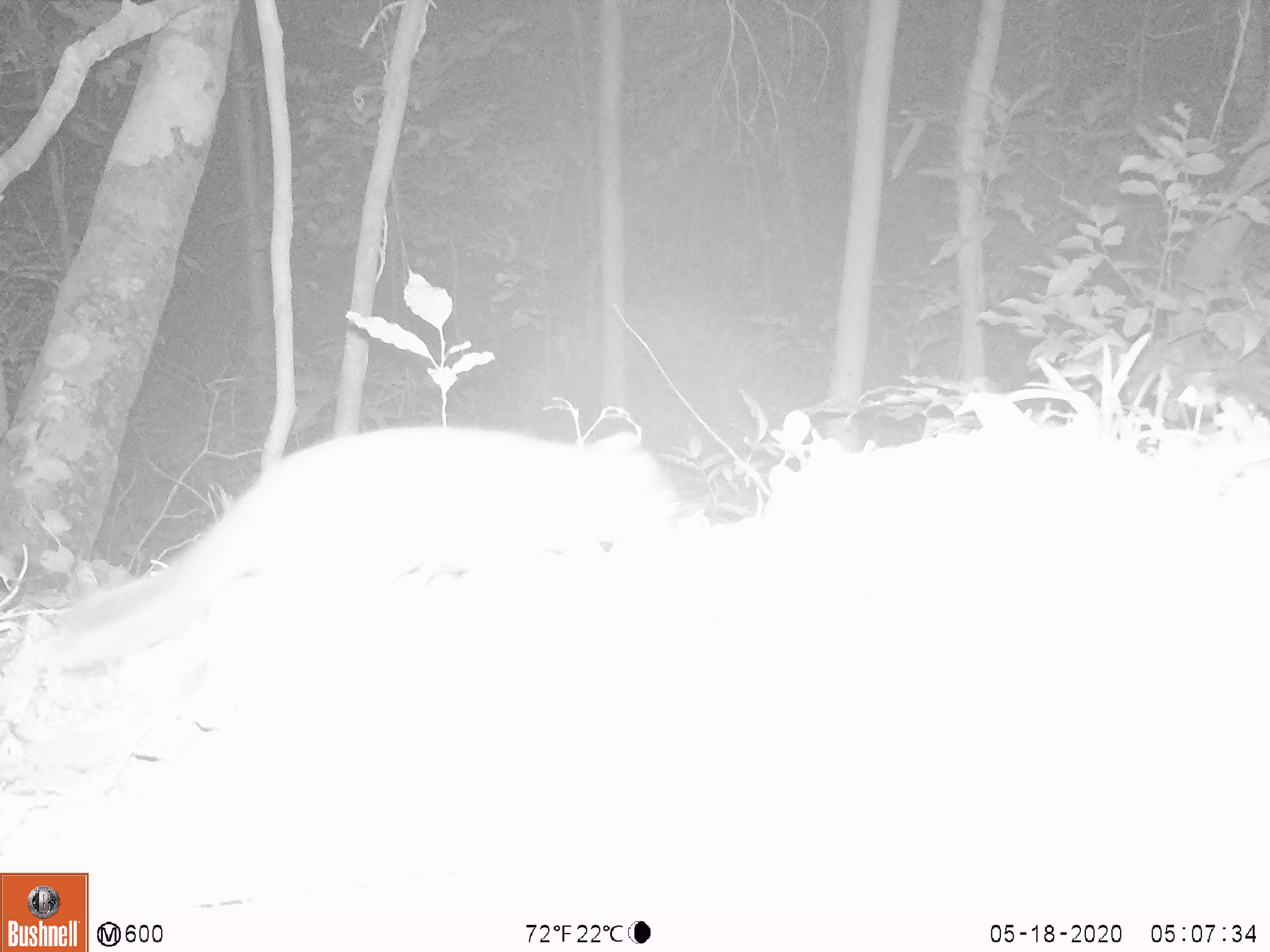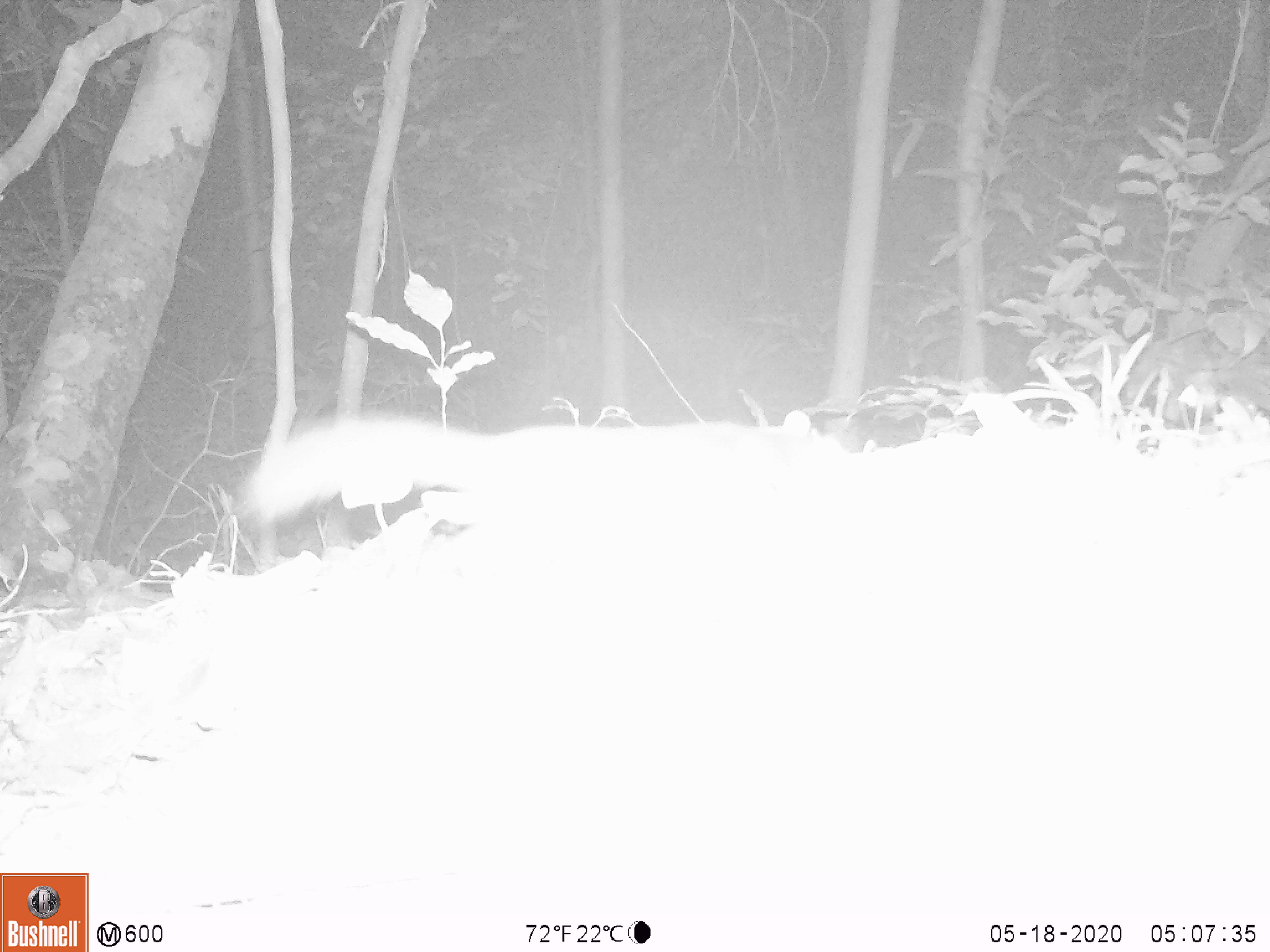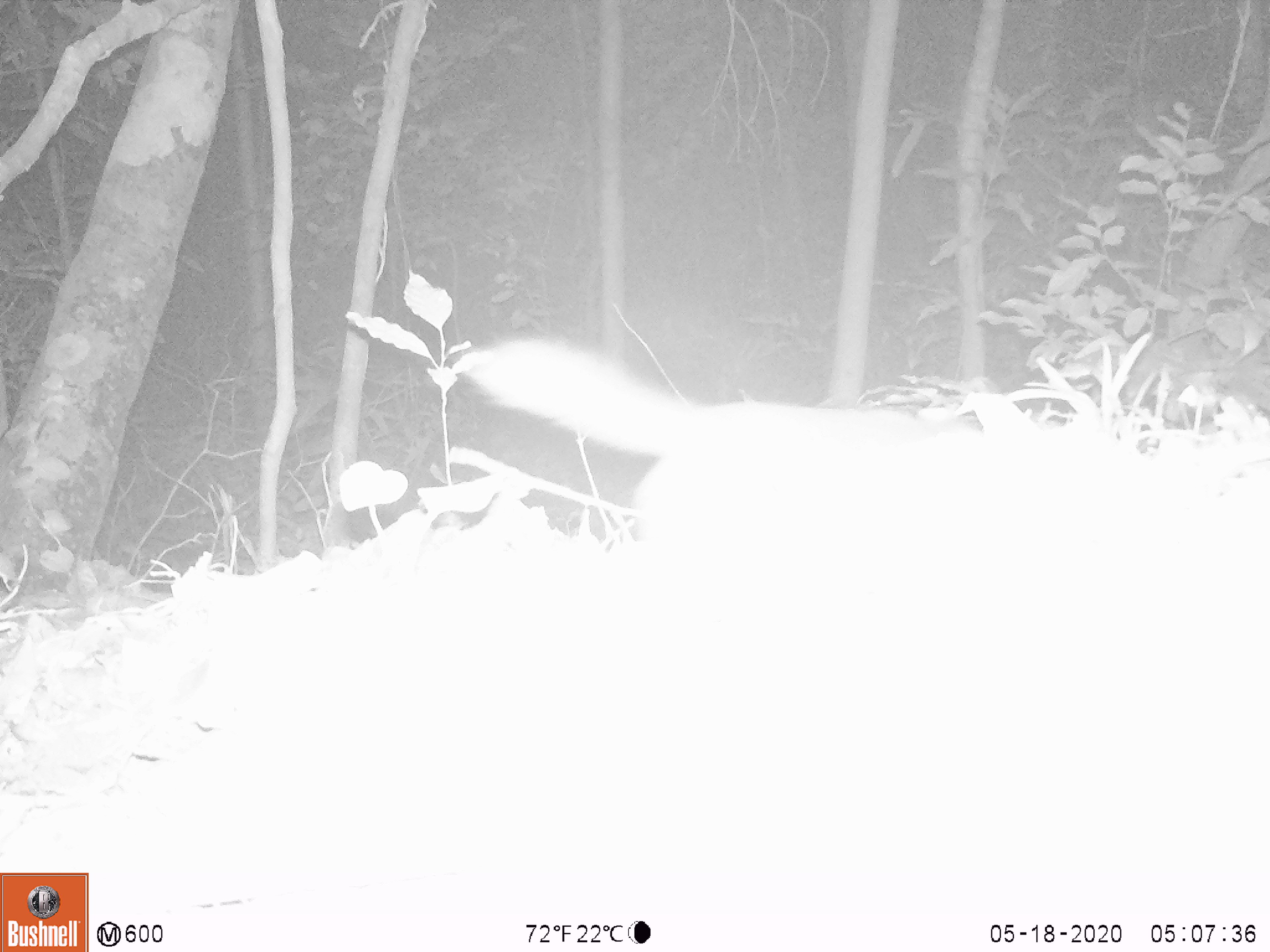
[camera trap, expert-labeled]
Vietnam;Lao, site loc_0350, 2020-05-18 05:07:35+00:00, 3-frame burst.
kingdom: Animalia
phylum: Chordata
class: Mammalia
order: Carnivora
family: Mustelidae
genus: Melogale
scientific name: Melogale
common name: ferret badger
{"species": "ferret badger (Melogale)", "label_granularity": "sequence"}